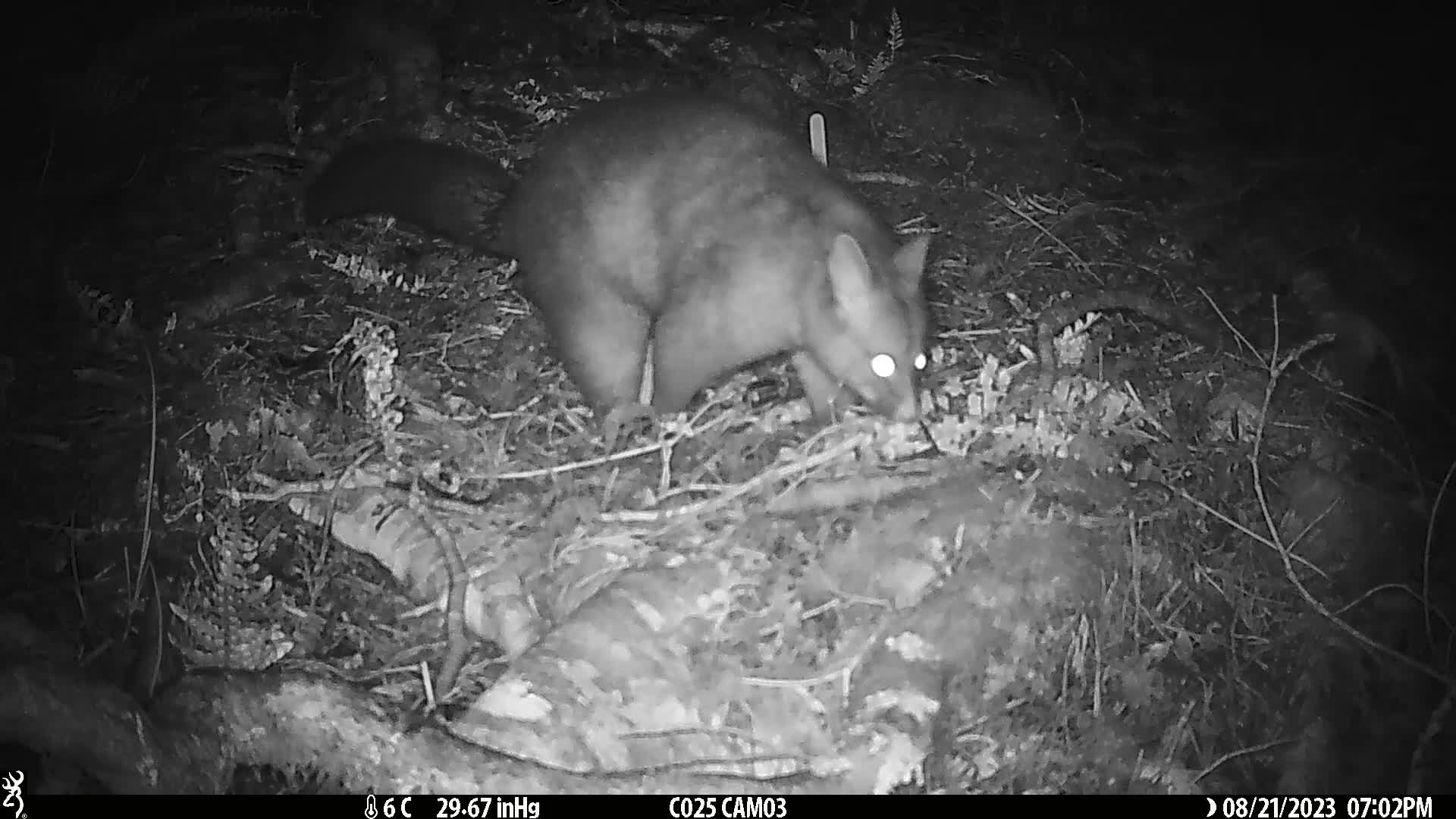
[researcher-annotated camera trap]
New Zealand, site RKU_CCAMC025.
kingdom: Animalia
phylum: Chordata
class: Mammalia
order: Diprotodontia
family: Phalangeridae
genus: Trichosurus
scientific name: Trichosurus vulpecula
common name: common brushtail possum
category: possum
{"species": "possum (common brushtail possum) (Trichosurus vulpecula)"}